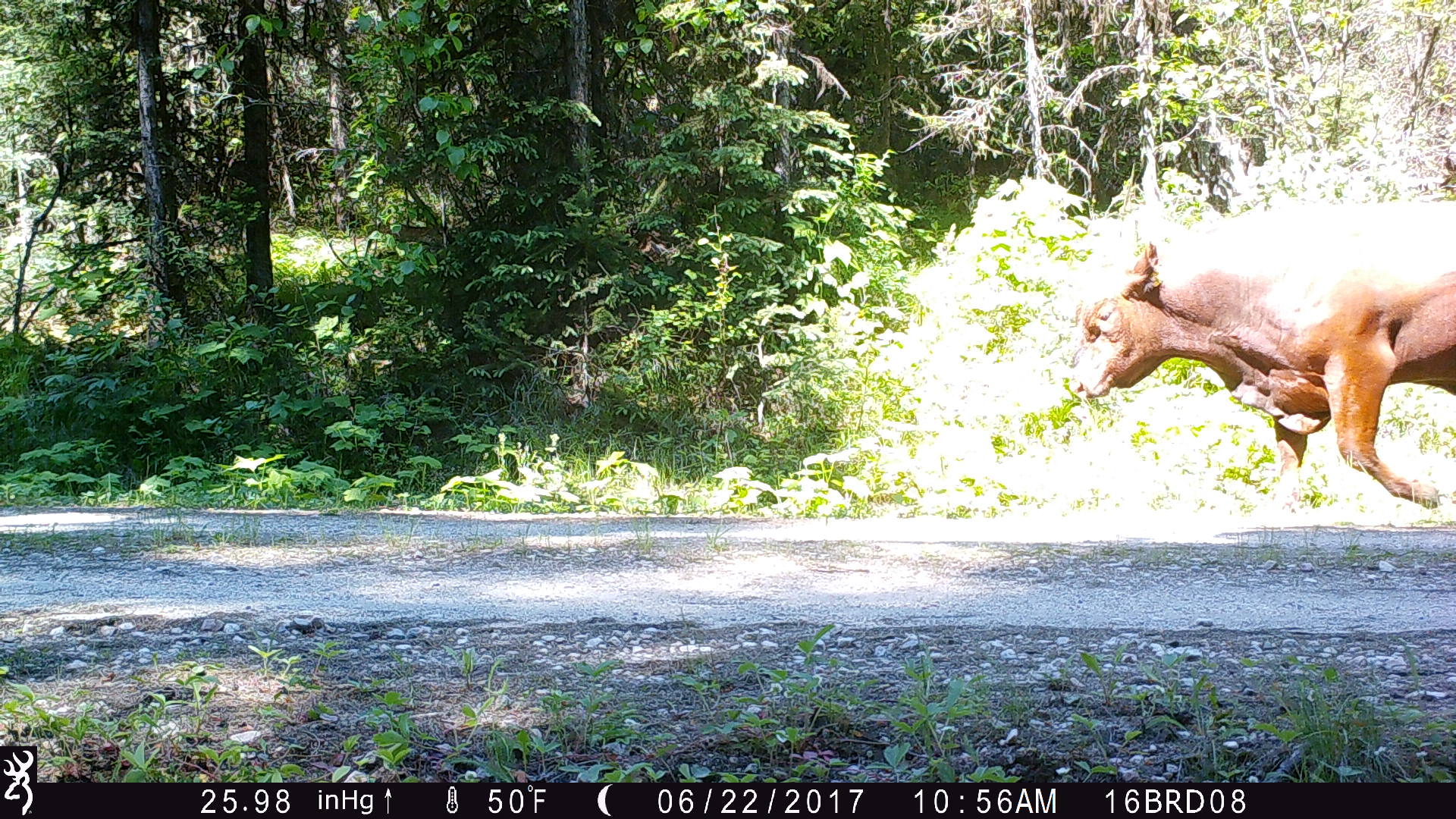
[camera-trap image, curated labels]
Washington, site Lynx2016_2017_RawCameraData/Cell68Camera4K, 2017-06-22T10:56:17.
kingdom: Animalia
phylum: Chordata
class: Mammalia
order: Artiodactyla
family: Bovidae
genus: Bos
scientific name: Bos taurus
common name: domestic cattle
Domestic cattle (Bos taurus). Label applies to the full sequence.